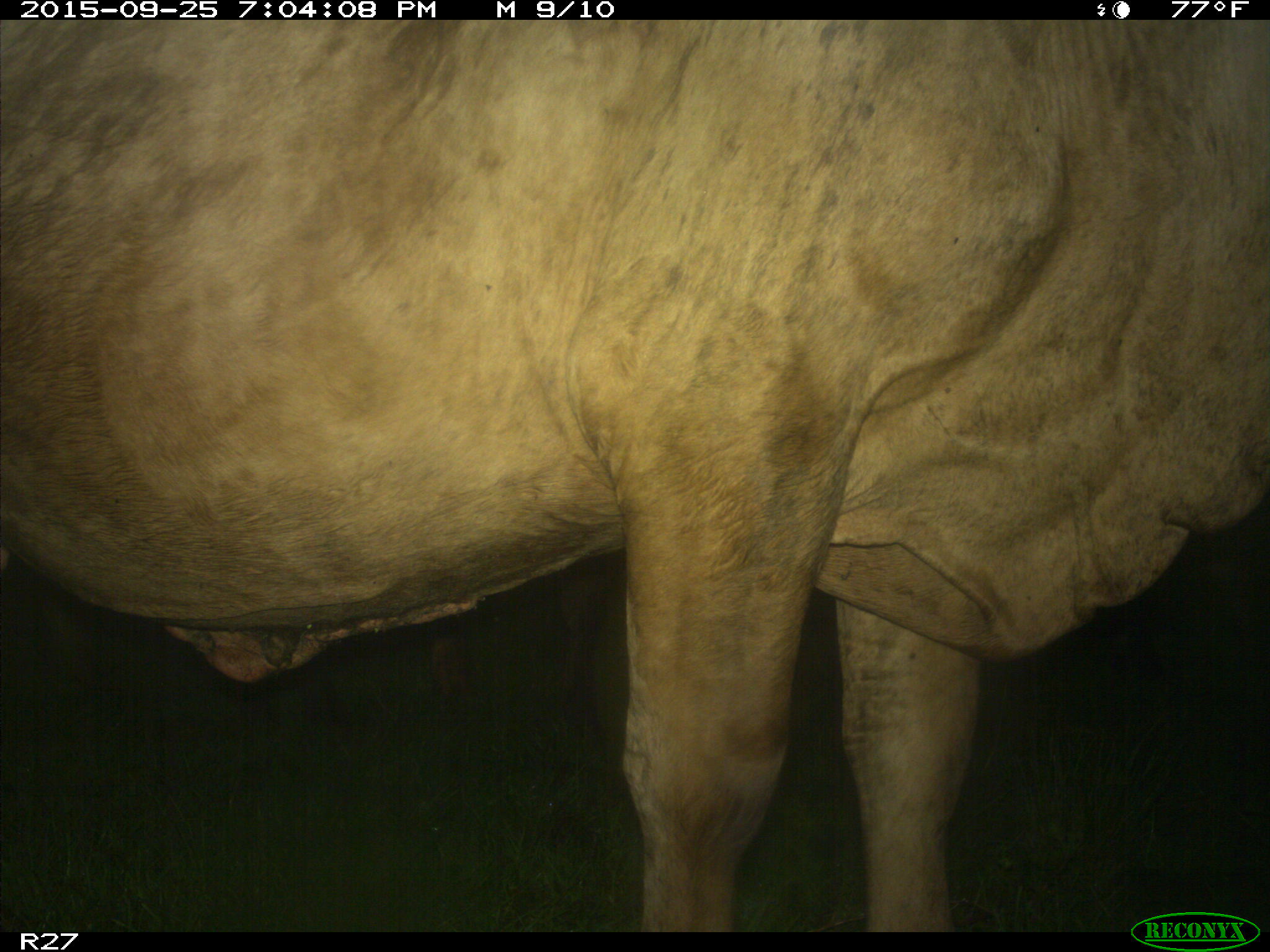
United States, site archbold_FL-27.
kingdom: Animalia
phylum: Chordata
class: Mammalia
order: Artiodactyla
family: Bovidae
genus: Bos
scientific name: Bos taurus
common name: domestic cow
Bos taurus (domestic cow).